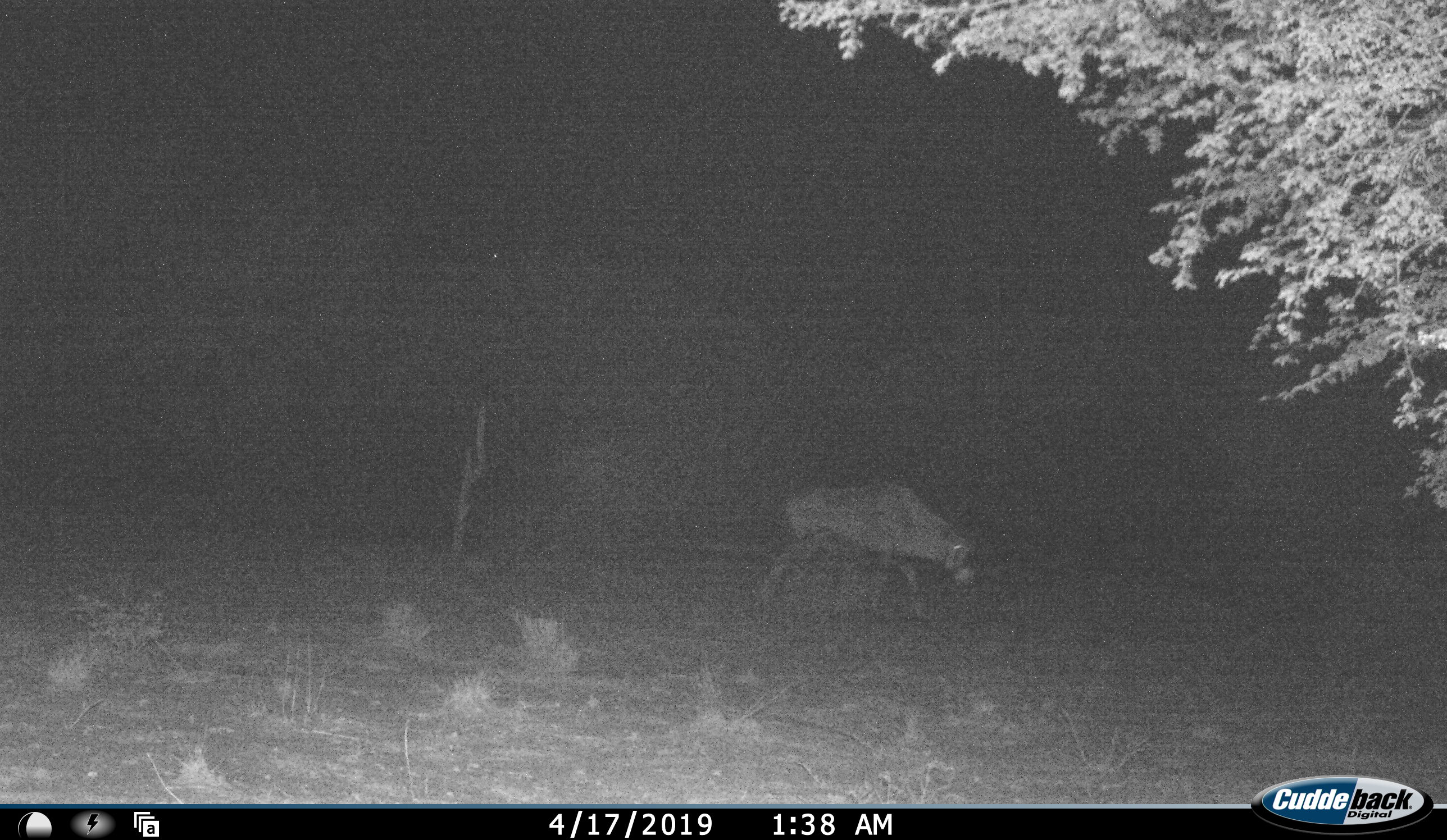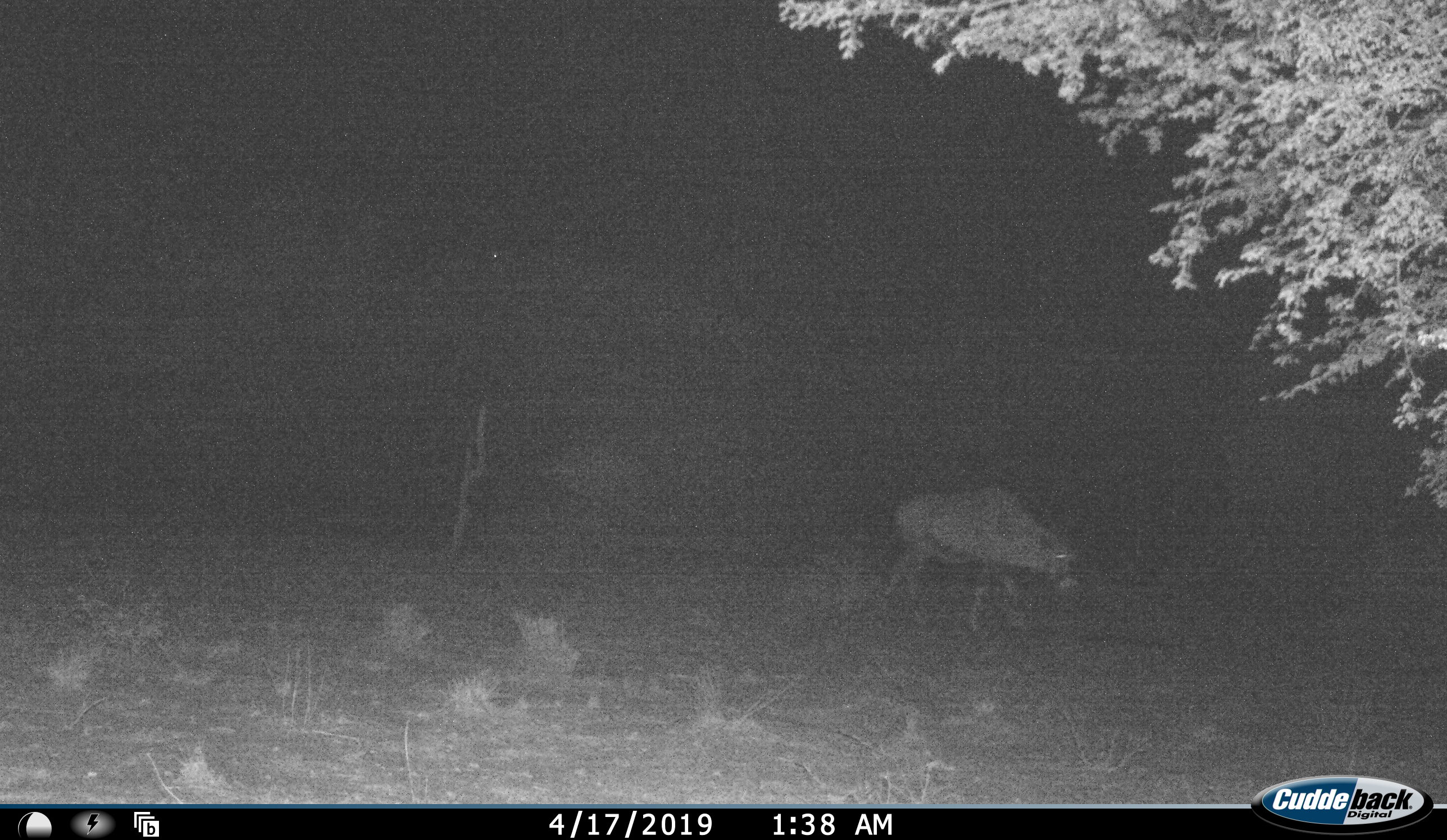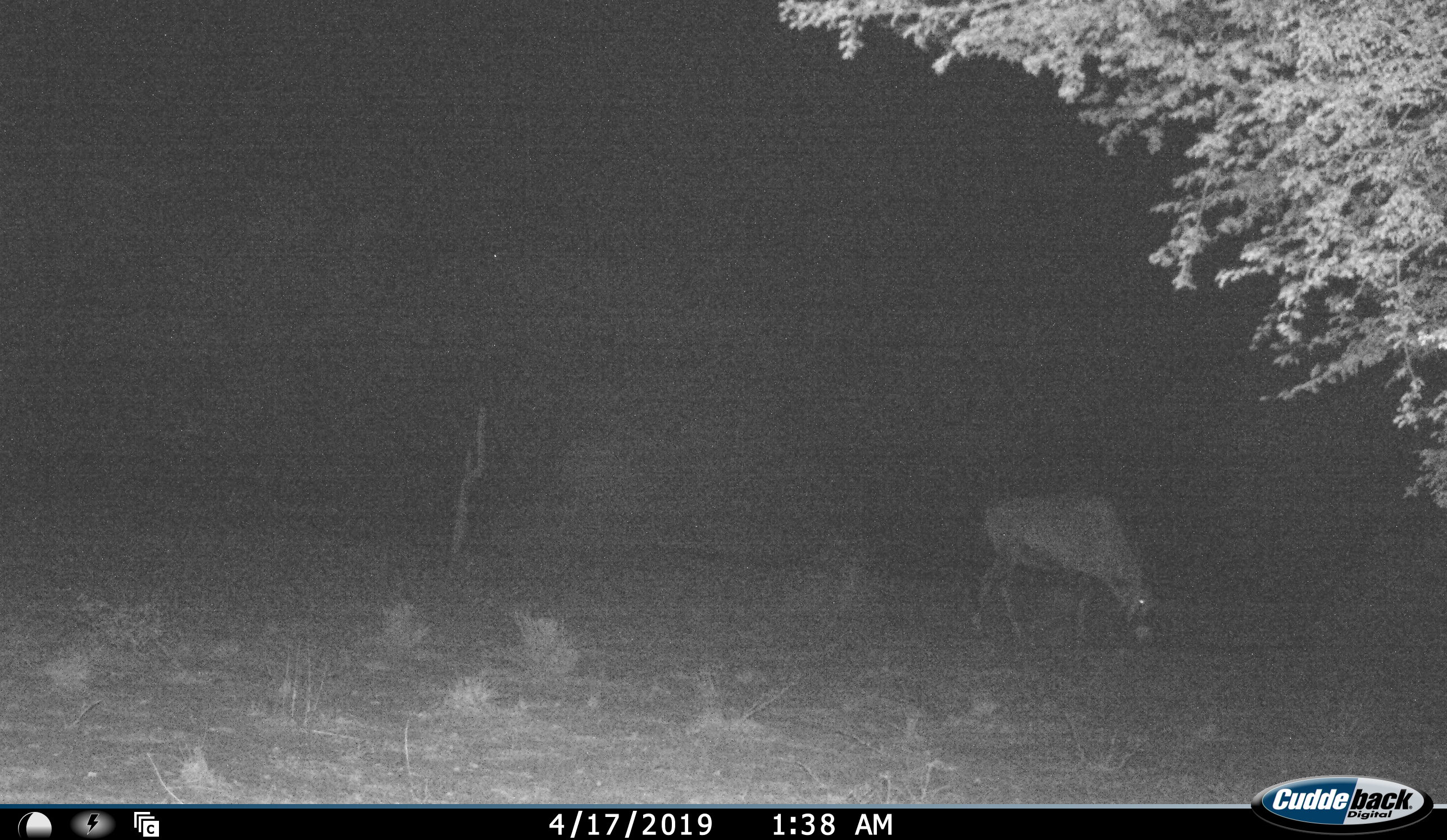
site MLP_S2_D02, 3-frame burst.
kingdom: Animalia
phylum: Chordata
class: Mammalia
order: Artiodactyla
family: Bovidae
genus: Oryx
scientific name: Oryx gazella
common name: gemsbok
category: oryx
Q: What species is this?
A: Oryx (gemsbok) (Oryx gazella).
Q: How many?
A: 1.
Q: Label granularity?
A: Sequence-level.